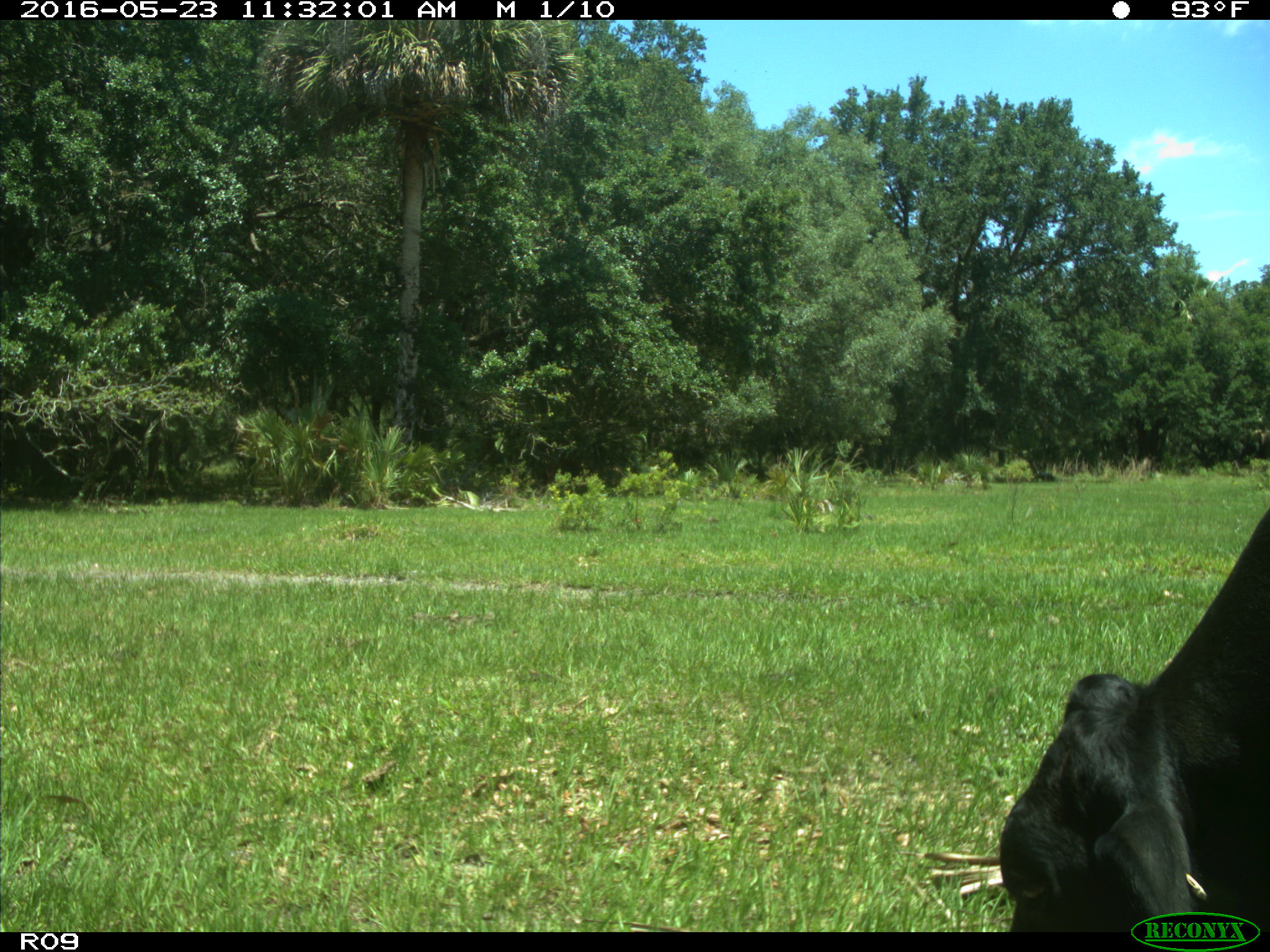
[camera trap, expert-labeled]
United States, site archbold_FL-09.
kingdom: Animalia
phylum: Chordata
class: Mammalia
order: Artiodactyla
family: Bovidae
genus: Bos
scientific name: Bos taurus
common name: domestic cow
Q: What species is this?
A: Bos taurus (domestic cow).